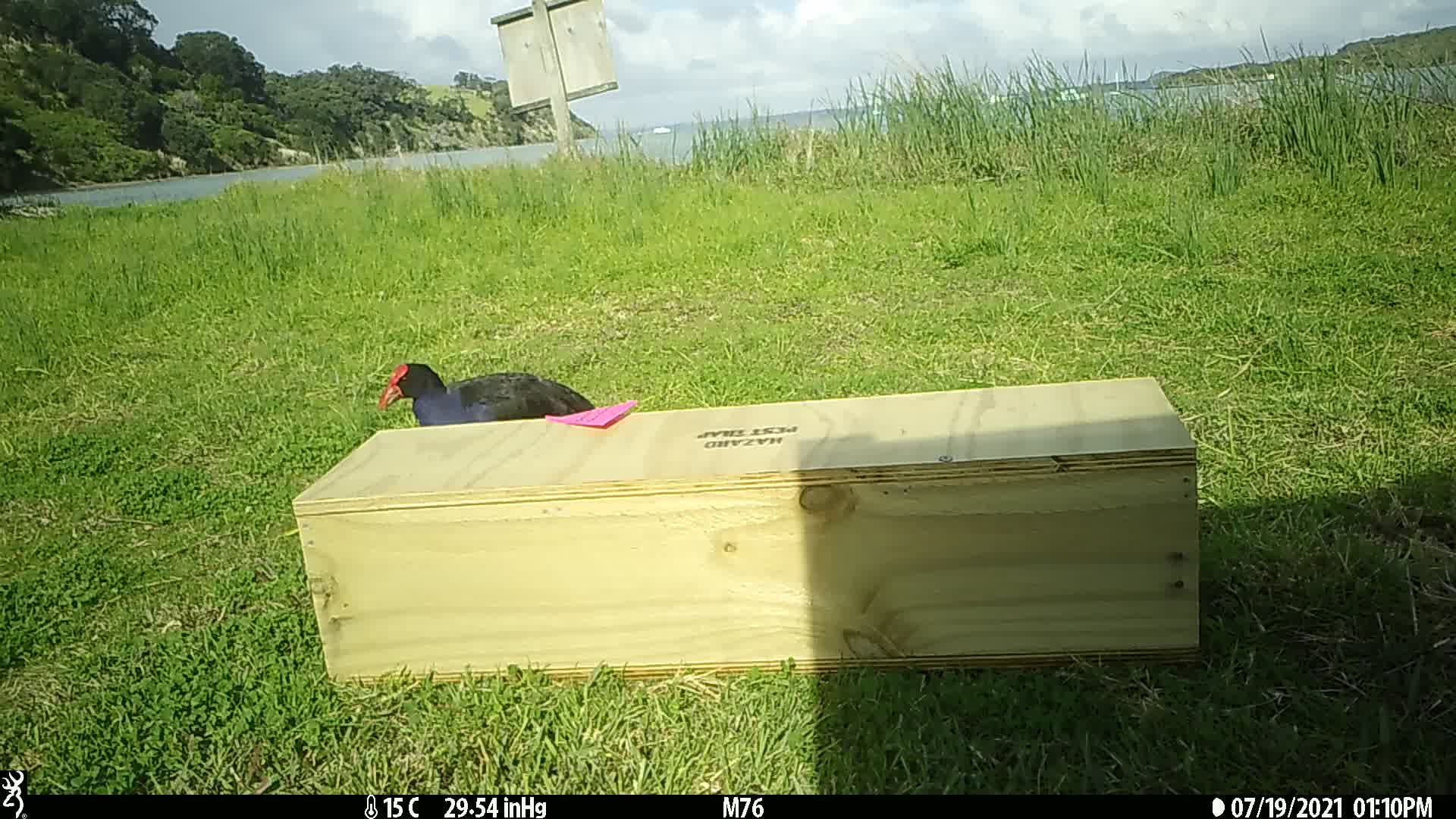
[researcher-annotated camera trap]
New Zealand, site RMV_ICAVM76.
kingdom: Animalia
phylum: Chordata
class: Aves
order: Gruiformes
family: Rallidae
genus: Porphyrio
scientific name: Porphyrio melanotus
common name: australasian swamphen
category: pukeko